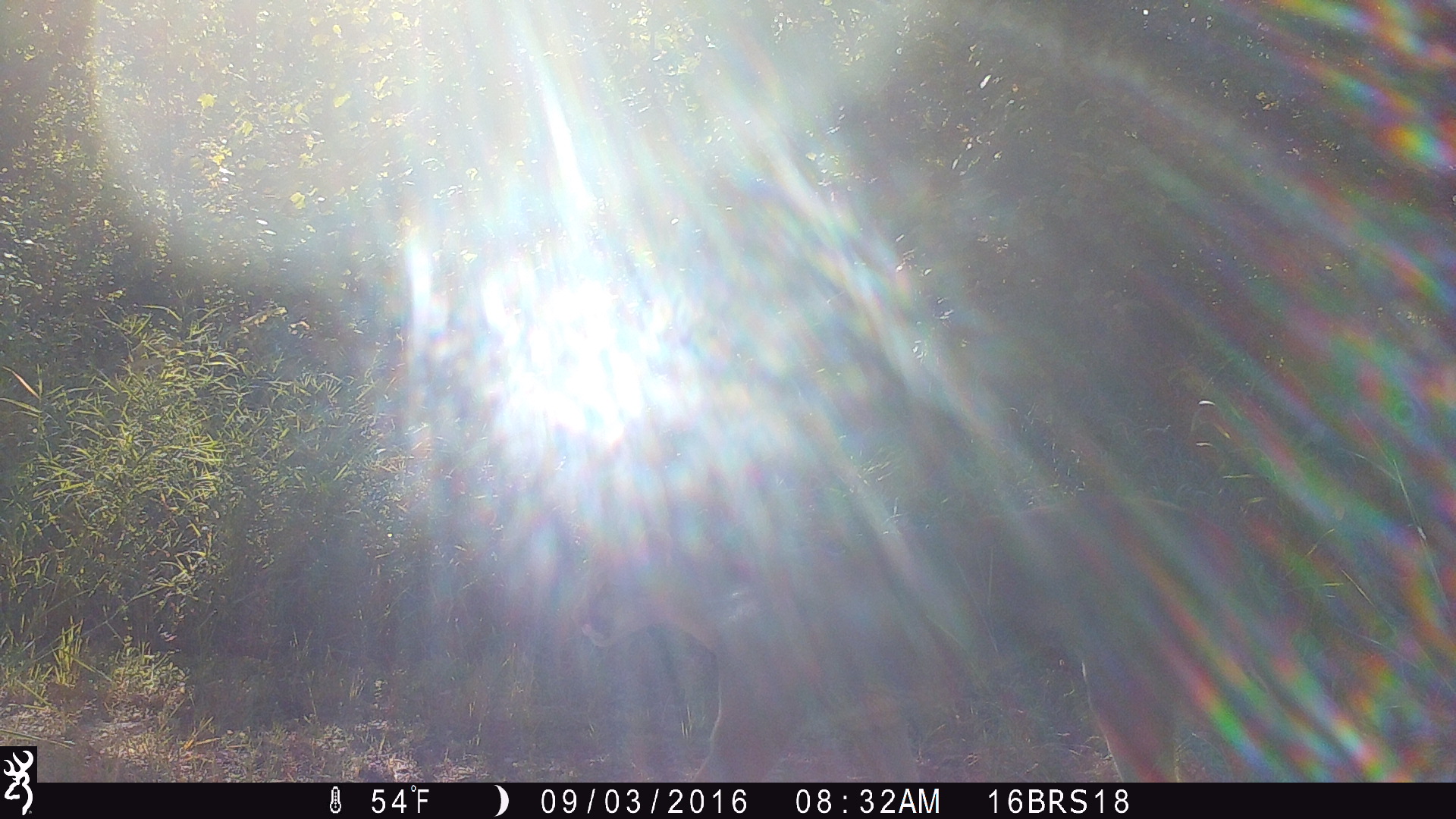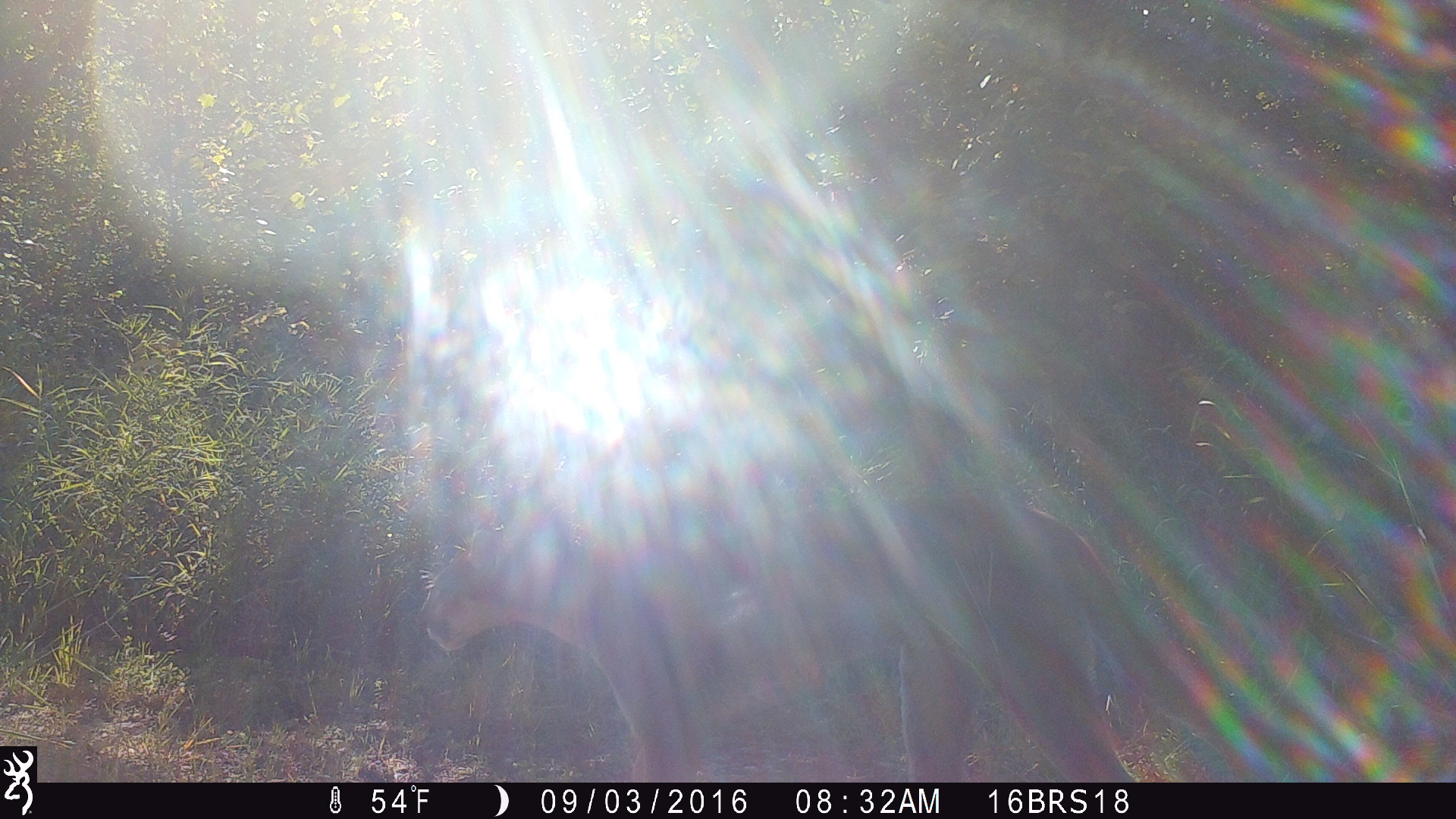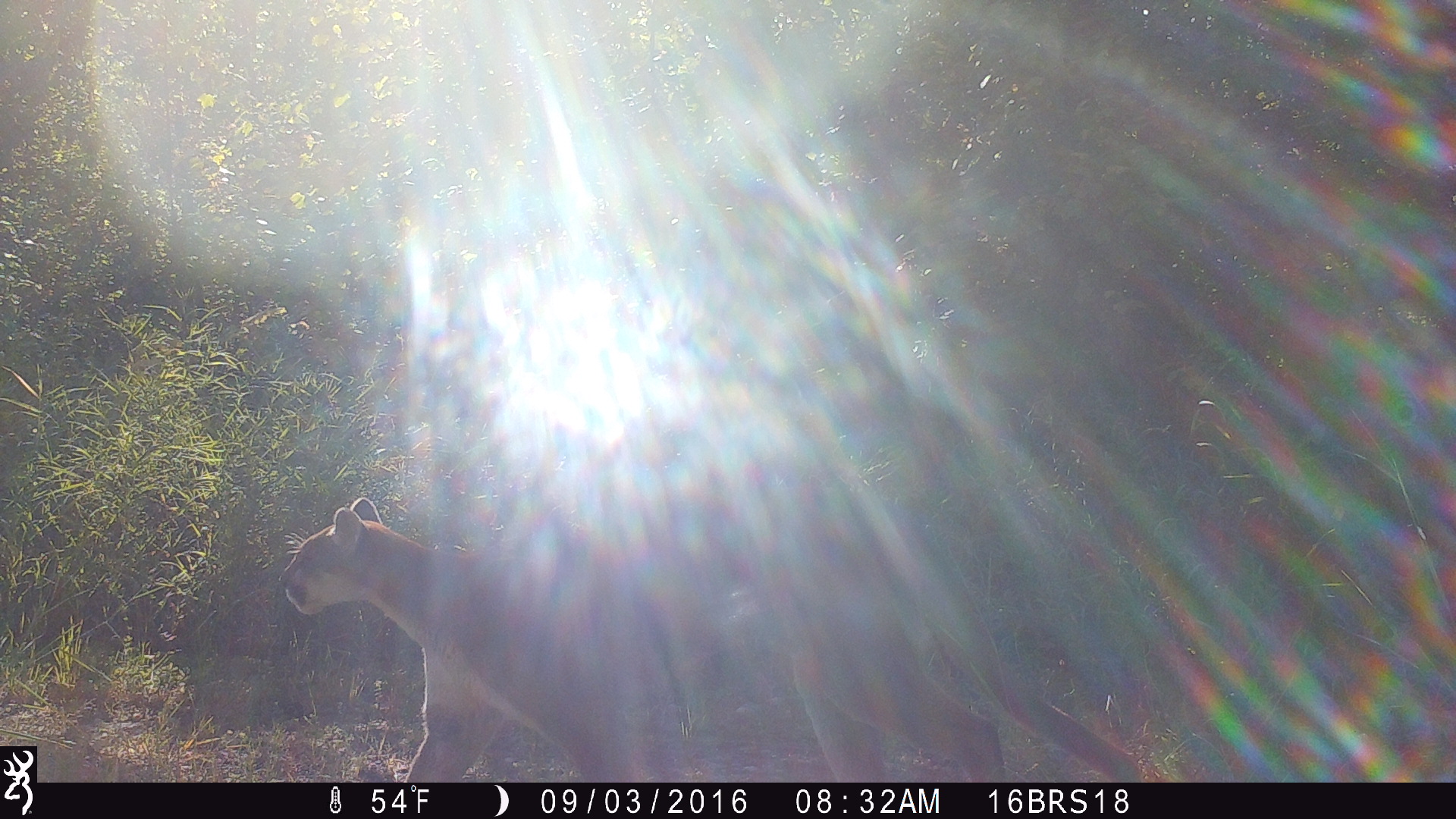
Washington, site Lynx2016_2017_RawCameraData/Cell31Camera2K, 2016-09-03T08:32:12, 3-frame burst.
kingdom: Animalia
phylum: Chordata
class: Mammalia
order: Carnivora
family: Felidae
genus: Puma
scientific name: Puma concolor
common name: mountain lion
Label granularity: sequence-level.